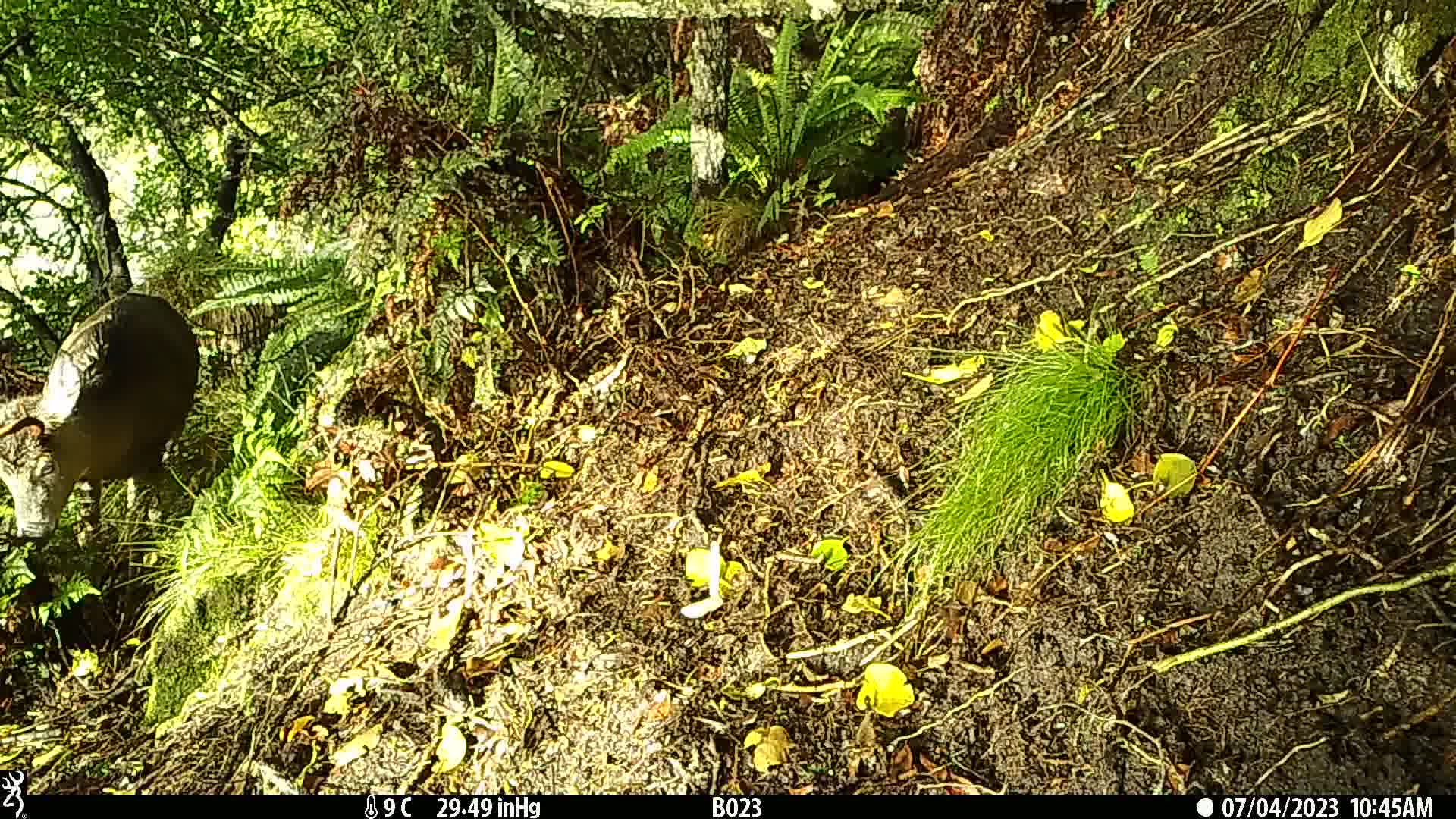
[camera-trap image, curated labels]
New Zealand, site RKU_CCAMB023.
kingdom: Animalia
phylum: Chordata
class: Mammalia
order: Artiodactyla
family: Cervidae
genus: Odocoileus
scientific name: Odocoileus virginianus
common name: white-tailed deer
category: white tailed deer